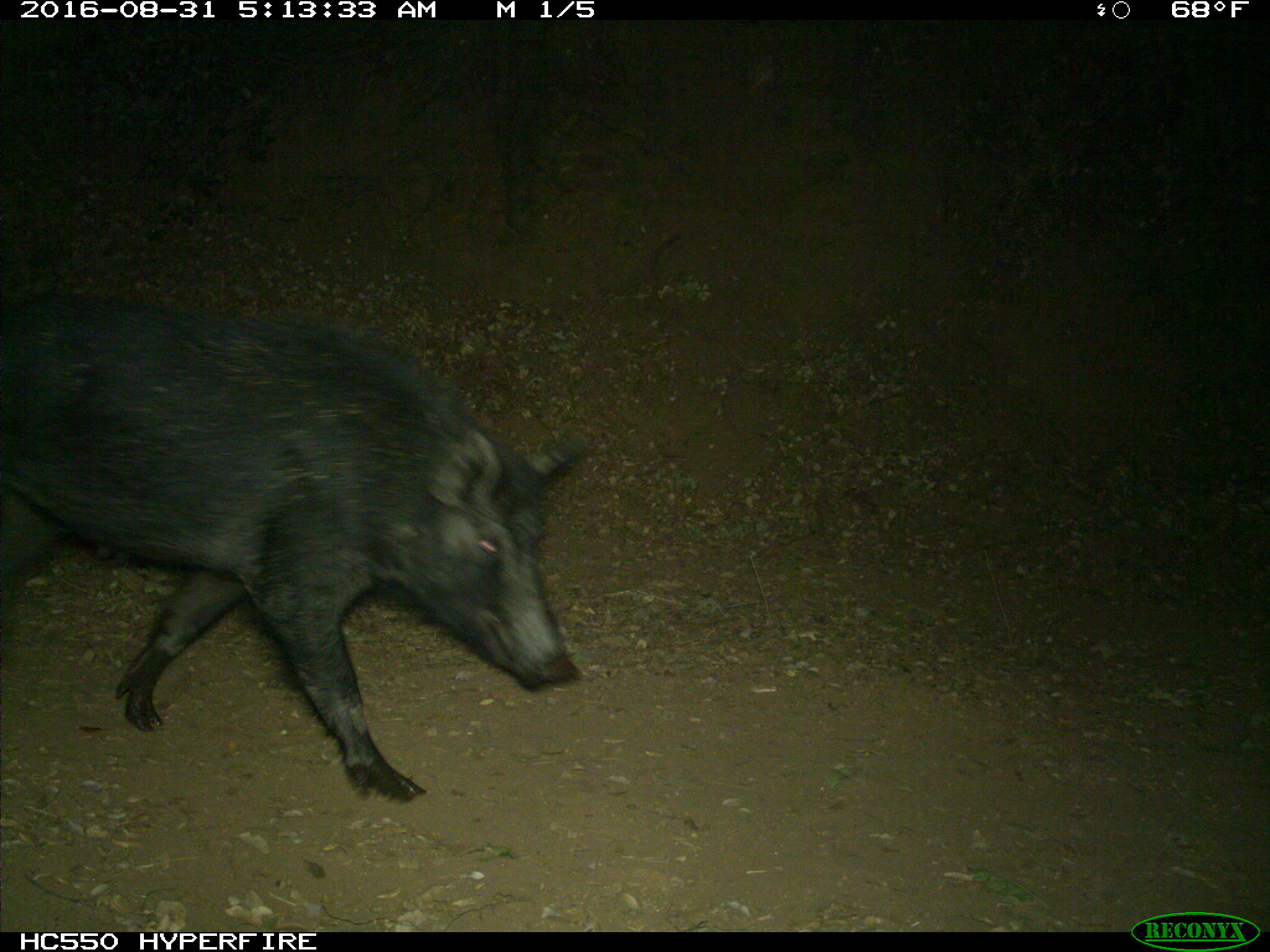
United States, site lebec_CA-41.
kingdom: Animalia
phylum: Chordata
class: Mammalia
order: Artiodactyla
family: Suidae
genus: Sus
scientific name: Sus scrofa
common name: wild boar